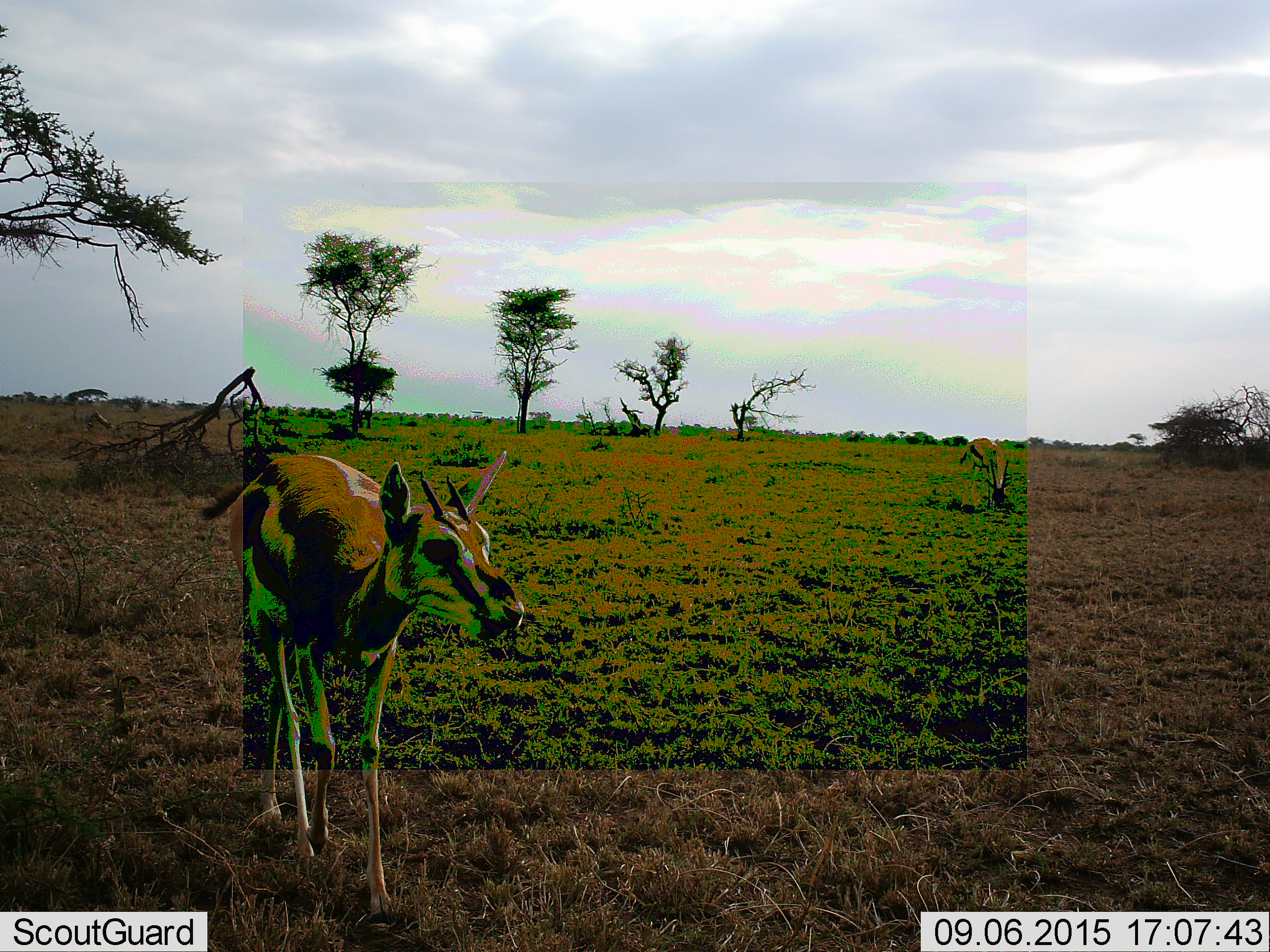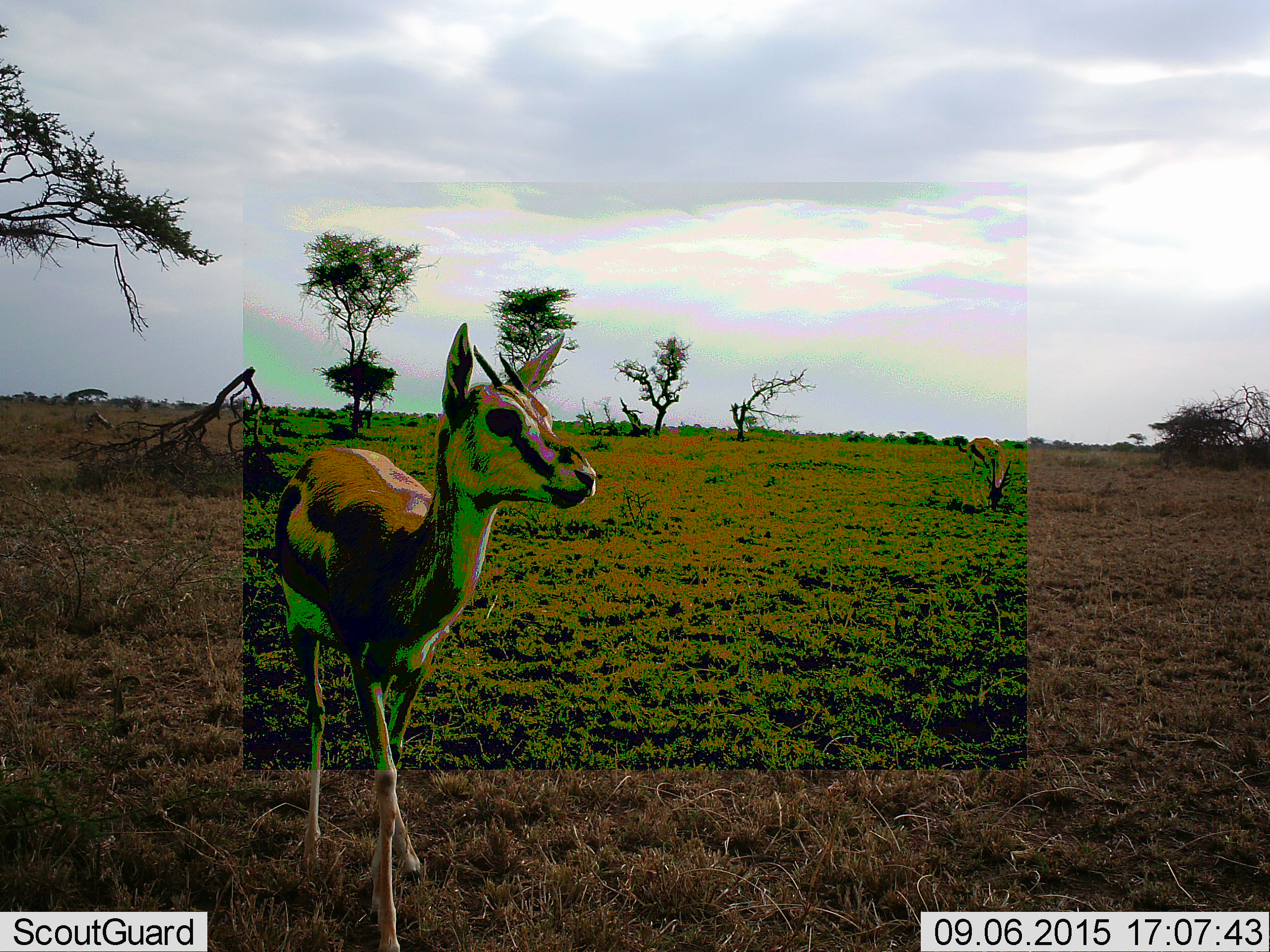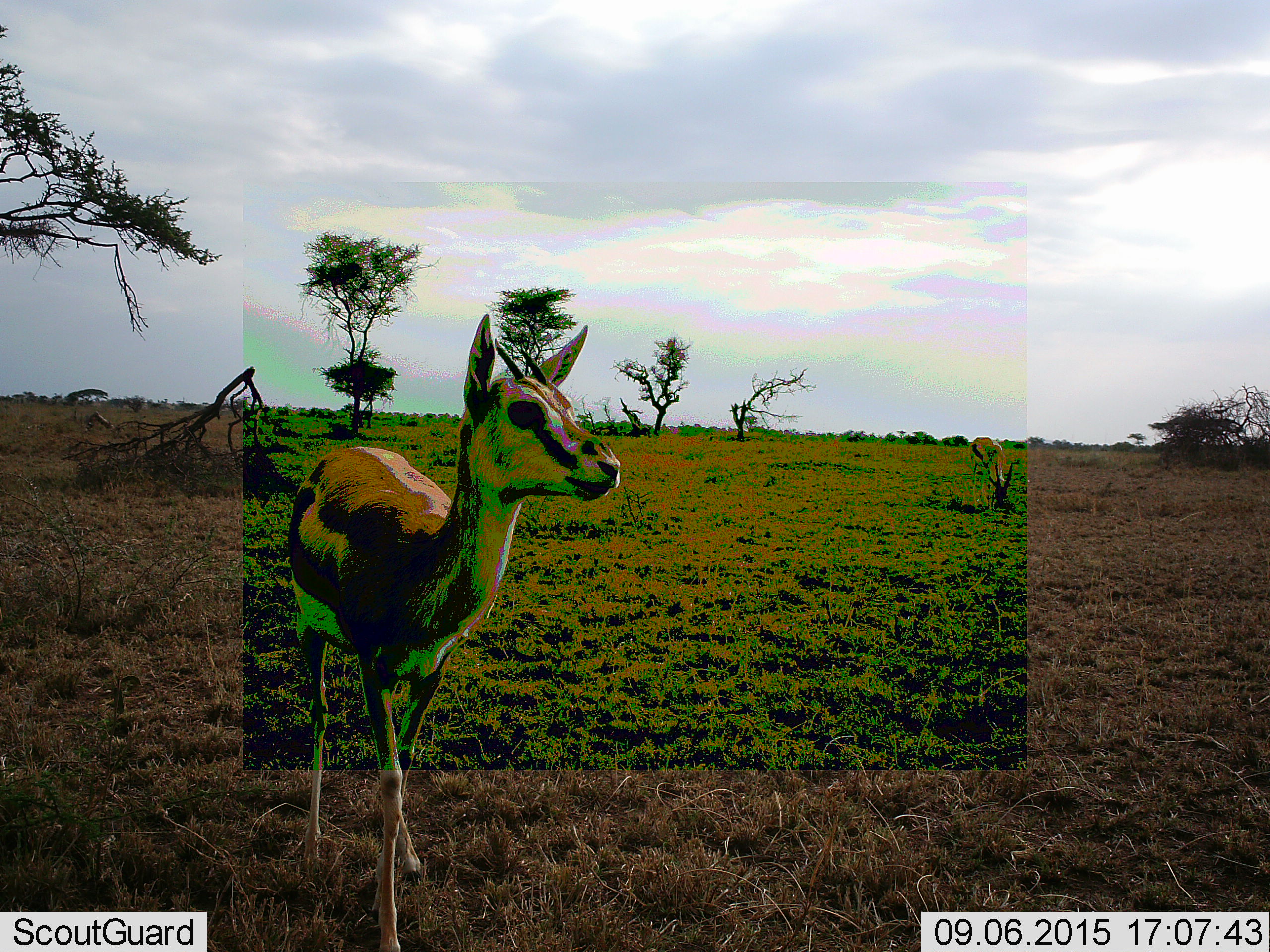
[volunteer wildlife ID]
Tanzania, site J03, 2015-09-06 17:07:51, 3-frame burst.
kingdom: Animalia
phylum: Chordata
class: Mammalia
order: Artiodactyla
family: Bovidae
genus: Eudorcas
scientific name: Eudorcas thomsonii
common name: thomson's gazelle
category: gazellethomsons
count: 1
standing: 33%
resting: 0%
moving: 67%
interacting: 0%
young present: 0%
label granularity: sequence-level